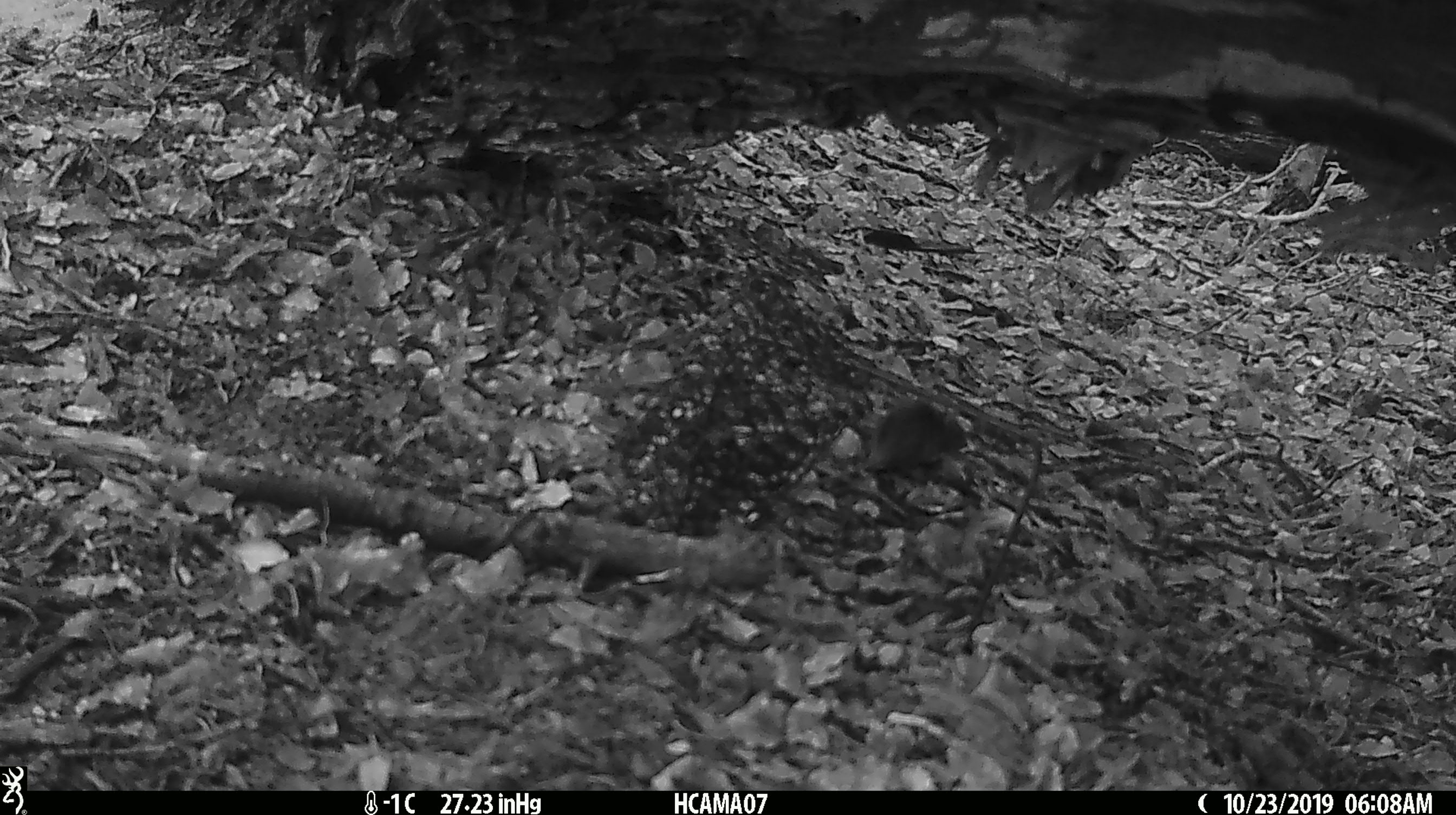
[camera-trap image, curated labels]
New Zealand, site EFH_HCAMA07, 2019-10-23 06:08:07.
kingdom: Animalia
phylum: Chordata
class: Mammalia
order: Rodentia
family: Muridae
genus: Mus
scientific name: Mus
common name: mouse